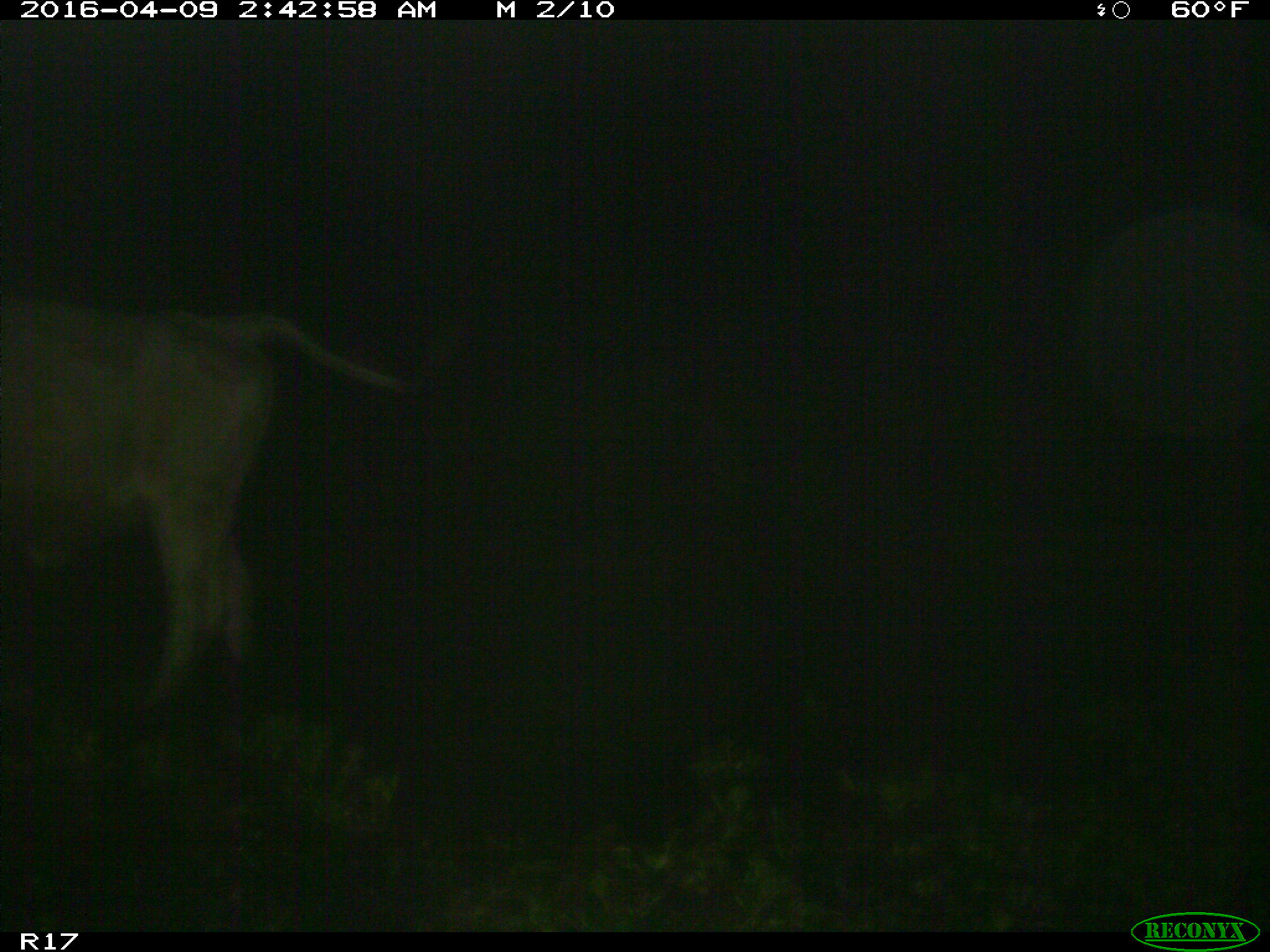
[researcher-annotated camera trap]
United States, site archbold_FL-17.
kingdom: Animalia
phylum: Chordata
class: Mammalia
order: Artiodactyla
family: Bovidae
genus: Bos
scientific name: Bos taurus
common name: domestic cow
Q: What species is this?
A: Bos taurus (domestic cow).